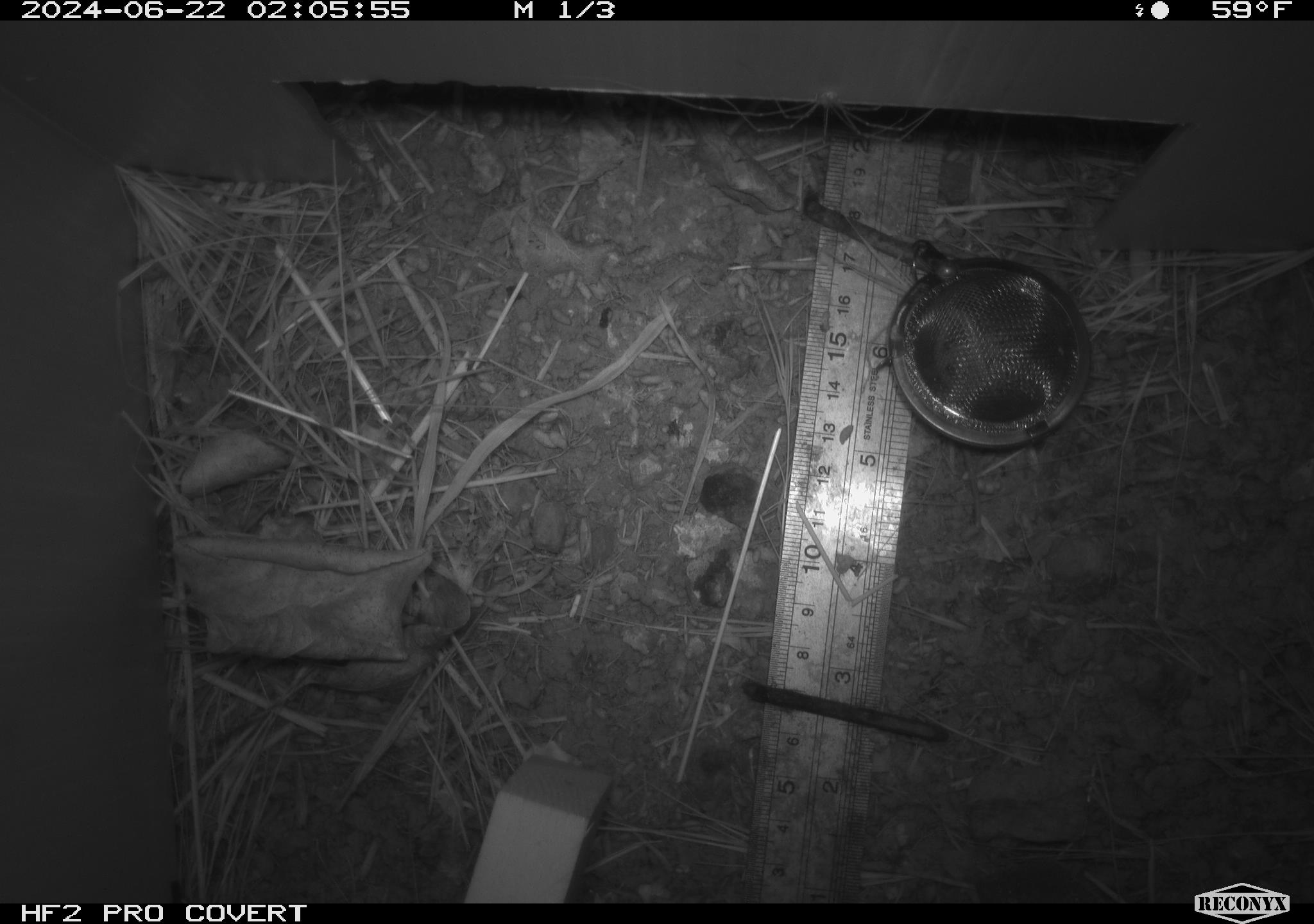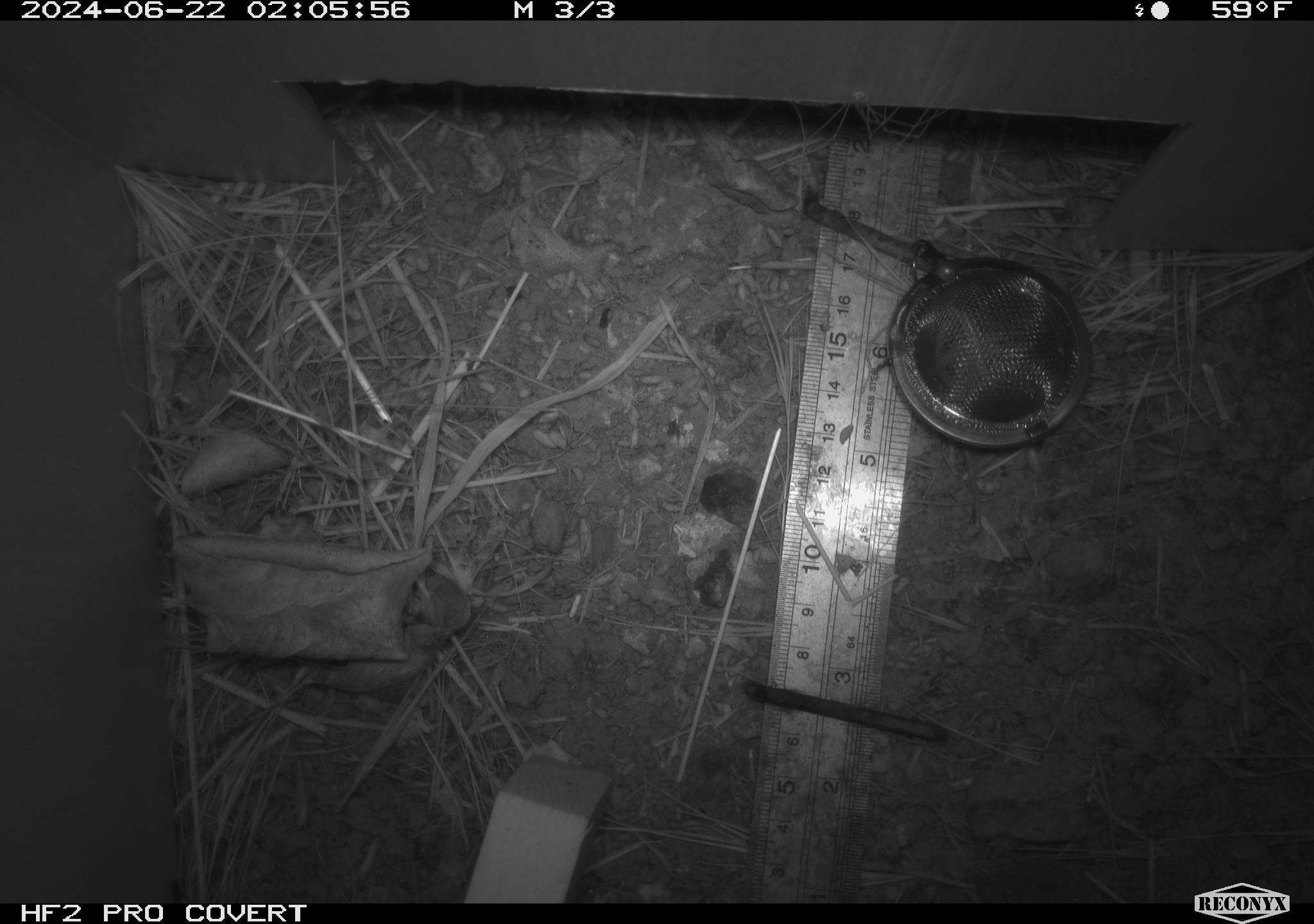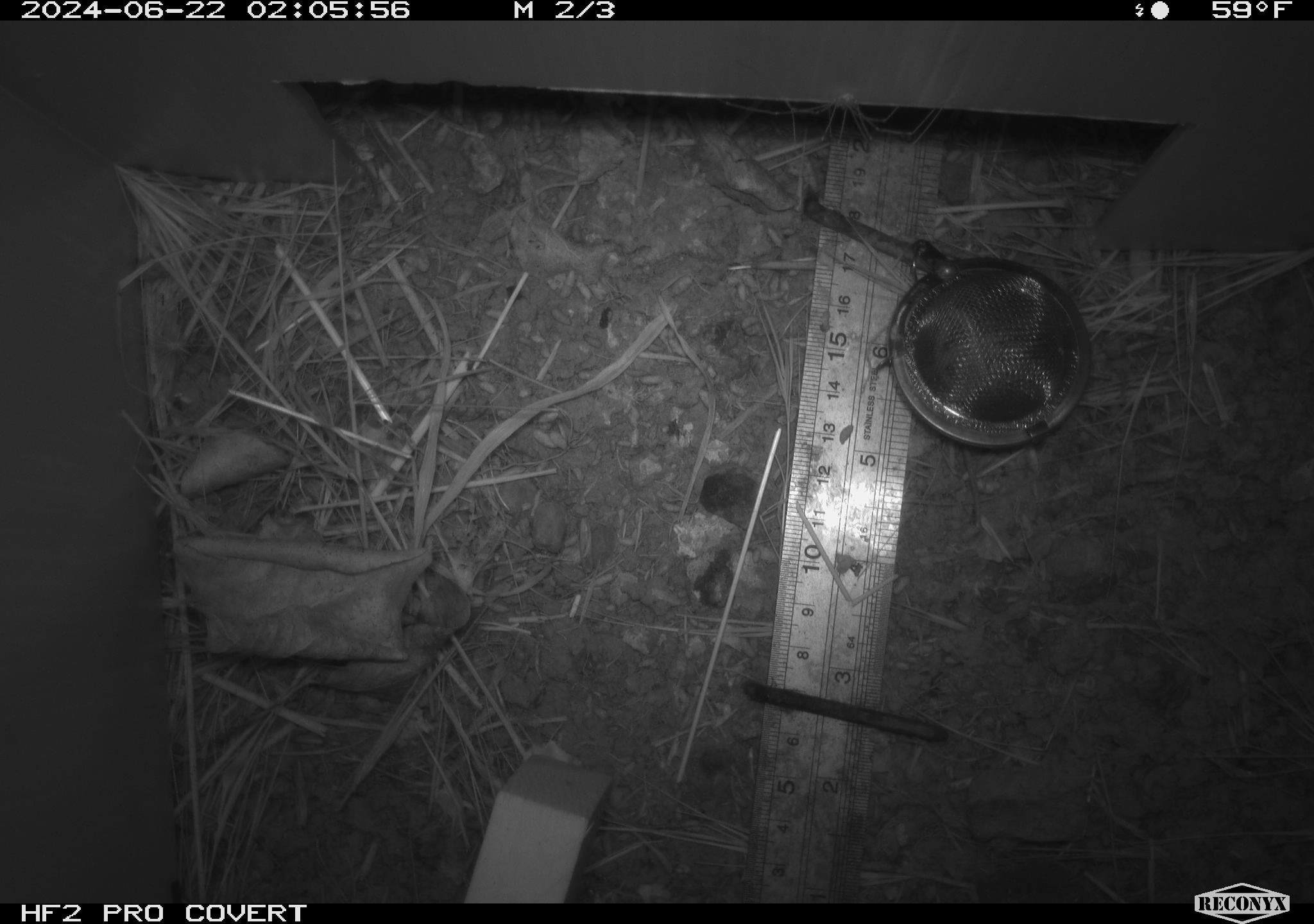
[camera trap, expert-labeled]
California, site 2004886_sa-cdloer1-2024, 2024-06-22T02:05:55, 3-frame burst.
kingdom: Animalia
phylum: Arthropoda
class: Arachnida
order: Araneae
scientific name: Araneae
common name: spider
Spider (Araneae).